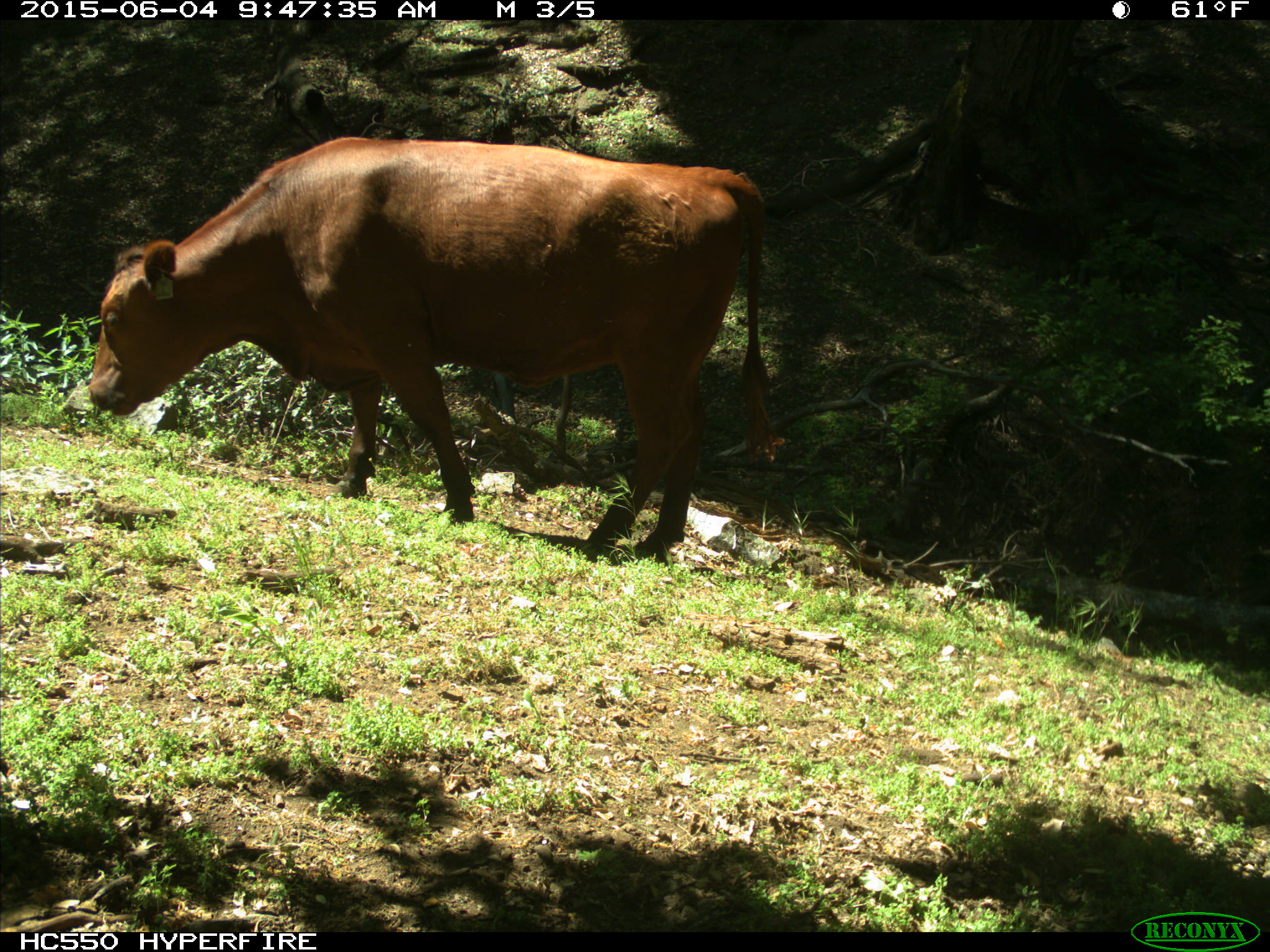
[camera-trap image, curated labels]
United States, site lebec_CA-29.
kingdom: Animalia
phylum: Chordata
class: Mammalia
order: Artiodactyla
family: Bovidae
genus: Bos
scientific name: Bos taurus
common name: domestic cow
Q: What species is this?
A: Bos taurus (domestic cow).